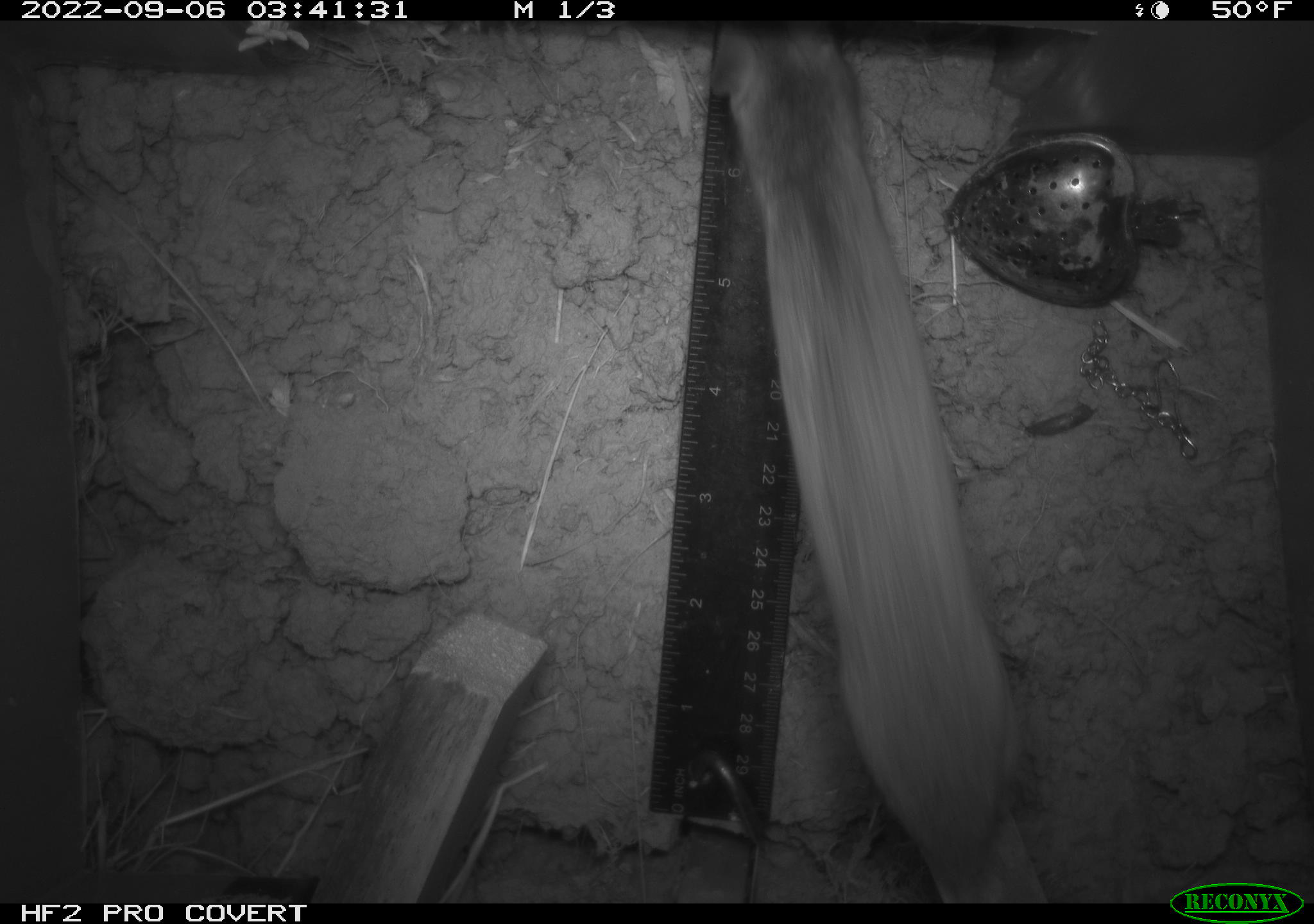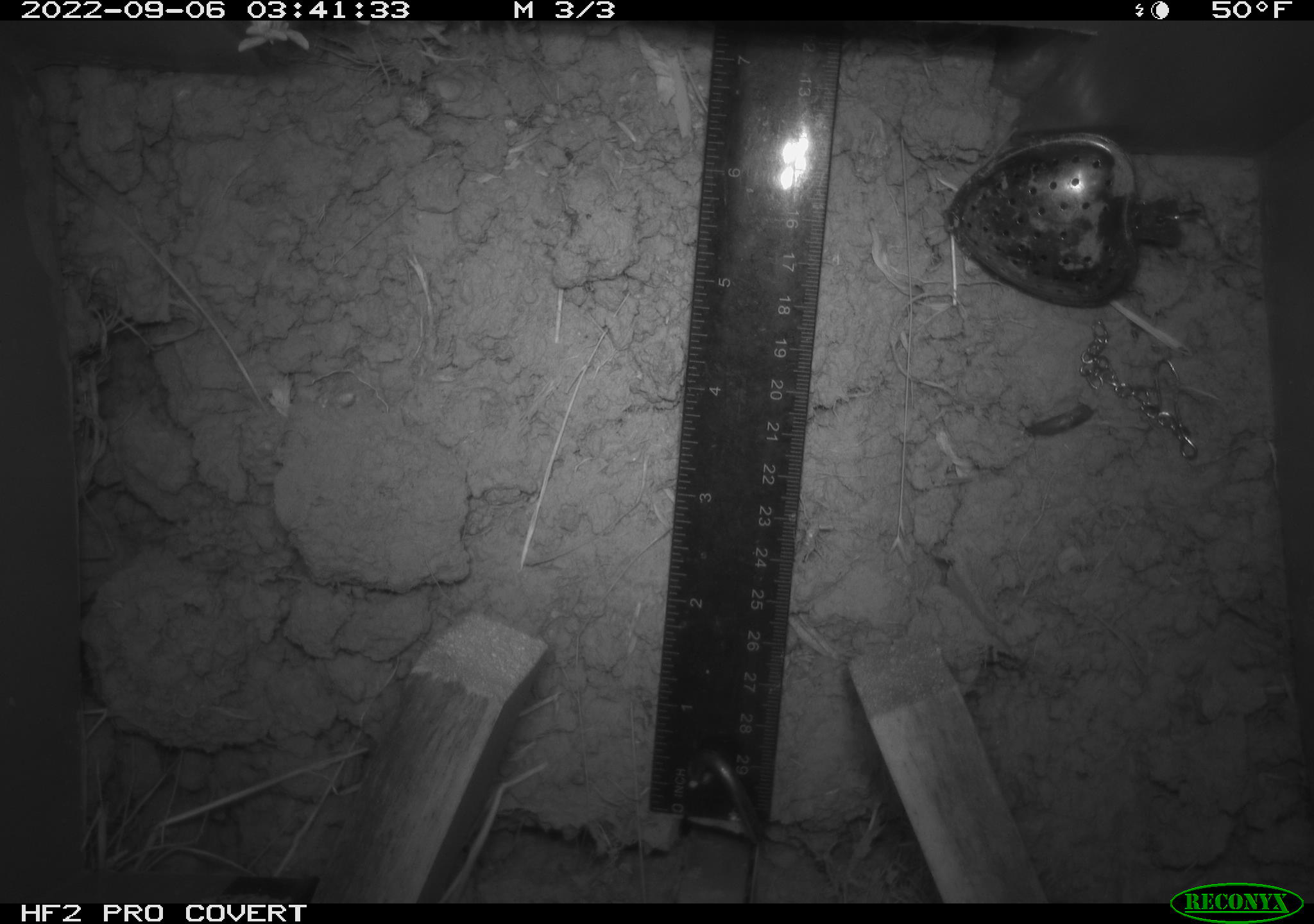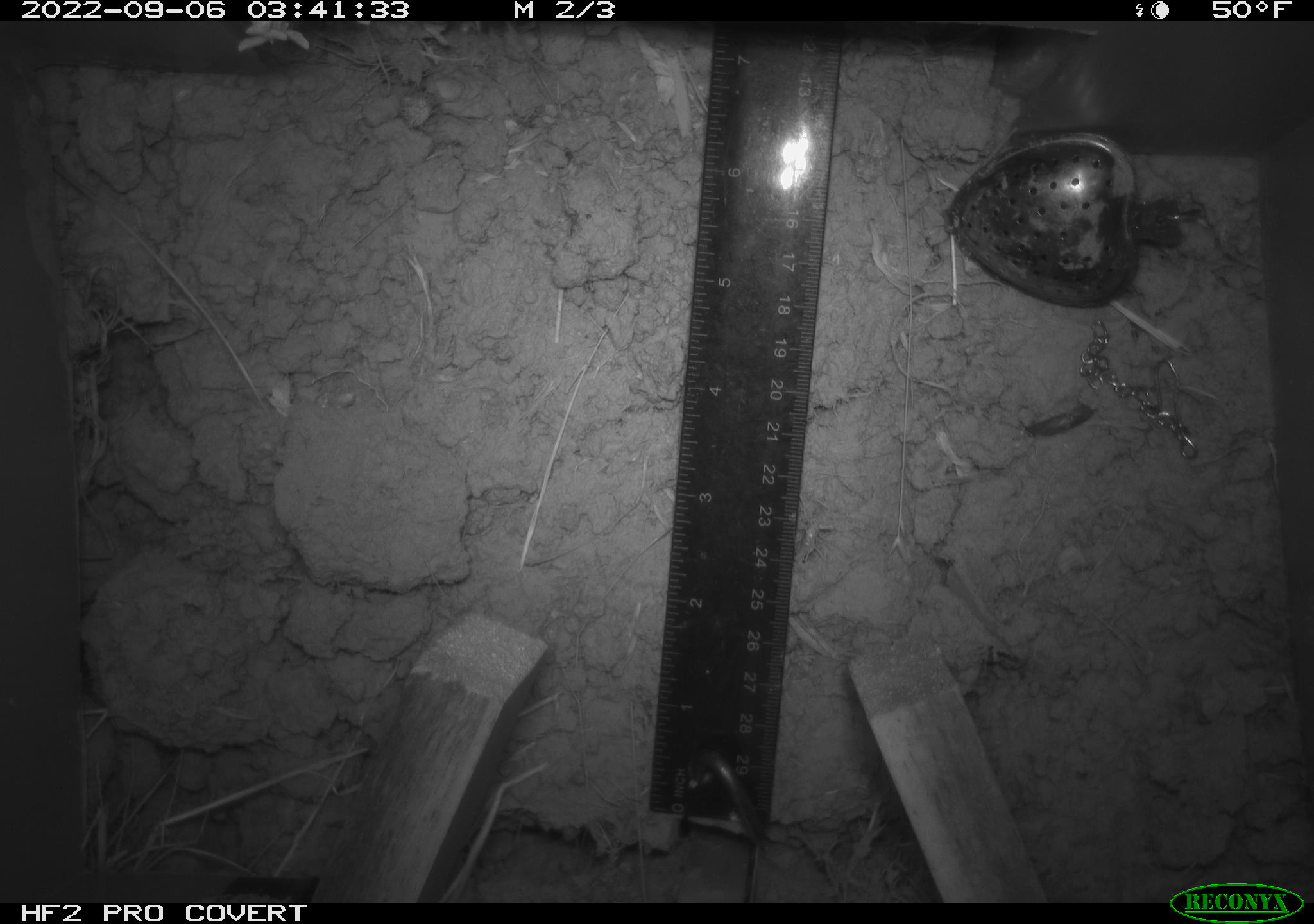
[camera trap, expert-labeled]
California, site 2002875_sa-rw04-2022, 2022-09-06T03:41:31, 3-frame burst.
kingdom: Animalia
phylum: Chordata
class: Mammalia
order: Rodentia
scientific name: Rodentia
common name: mouse species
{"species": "mouse species (Rodentia)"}